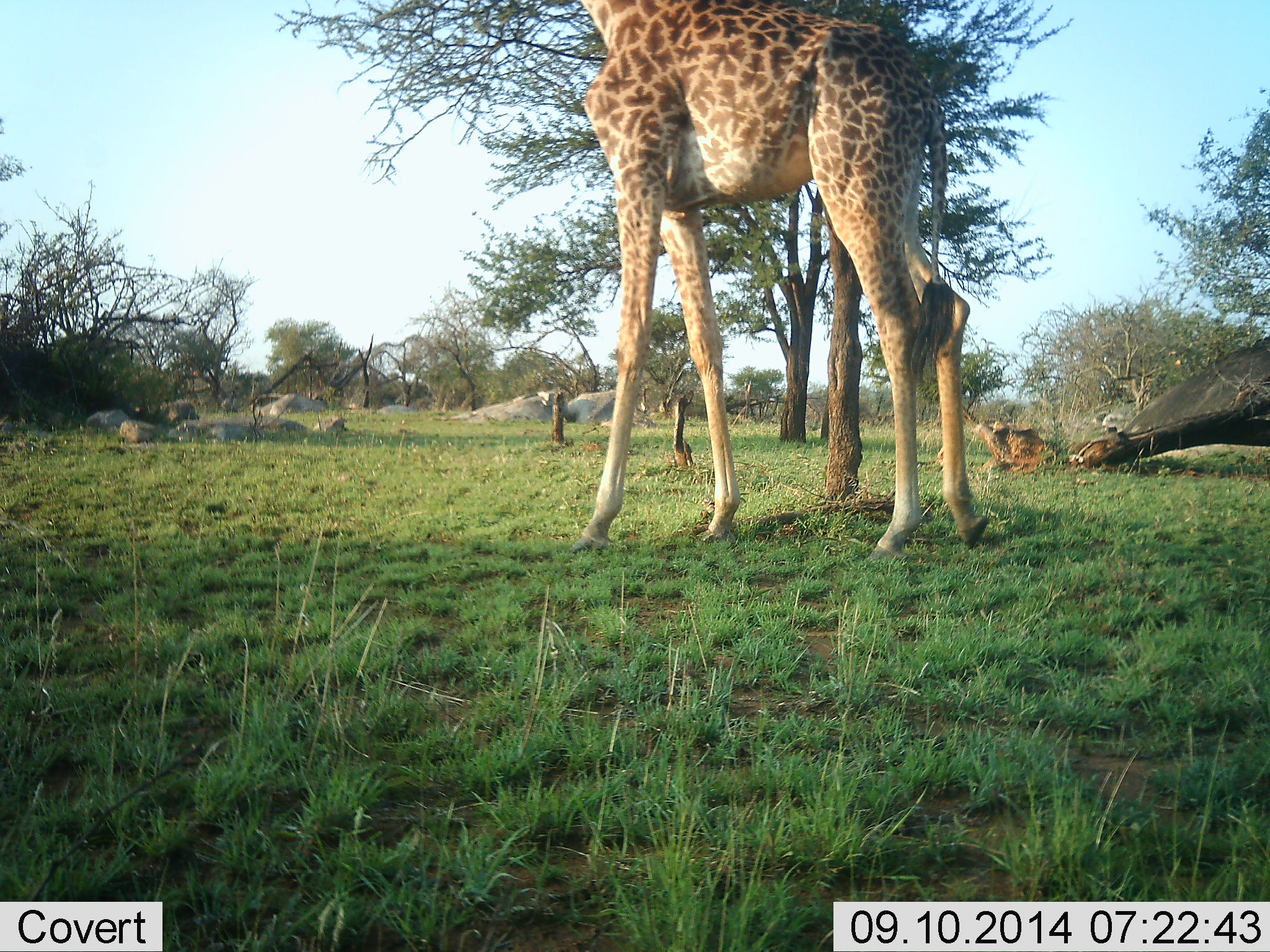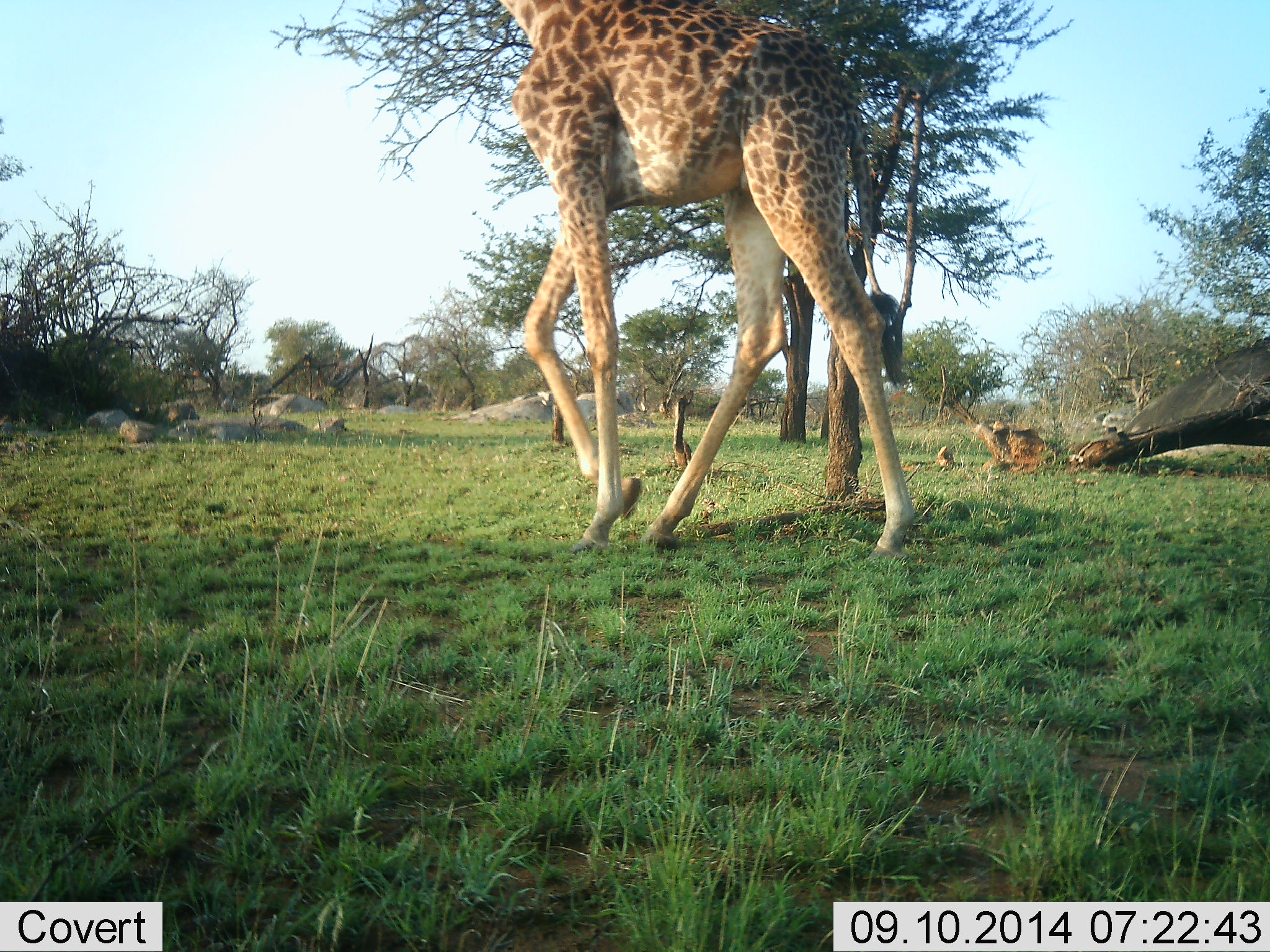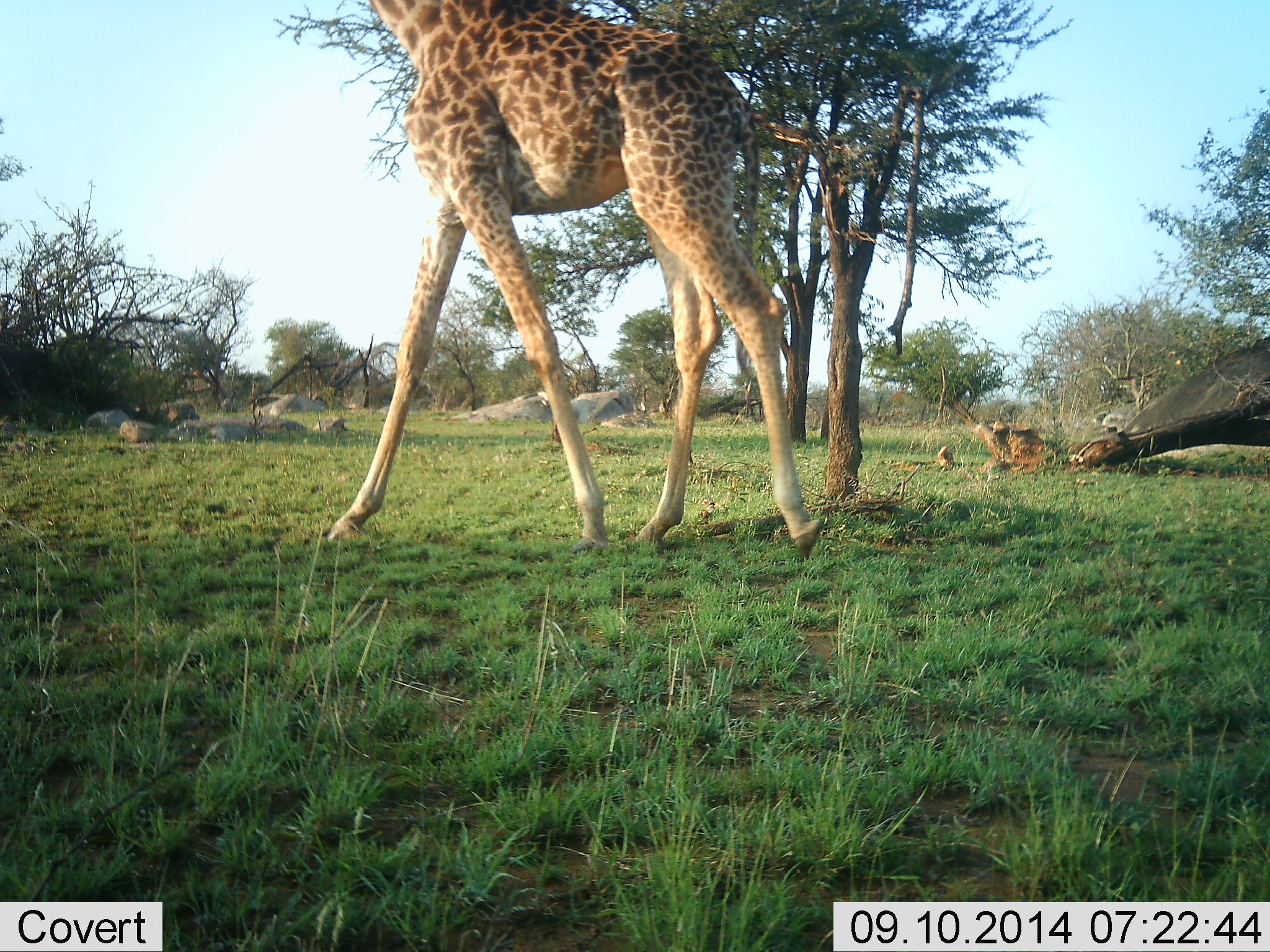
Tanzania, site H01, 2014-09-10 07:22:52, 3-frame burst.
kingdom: Animalia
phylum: Chordata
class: Mammalia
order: Artiodactyla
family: Giraffidae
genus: Giraffa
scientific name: Giraffa camelopardalis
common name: giraffe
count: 1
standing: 0%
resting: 0%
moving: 80%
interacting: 0%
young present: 0%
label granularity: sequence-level